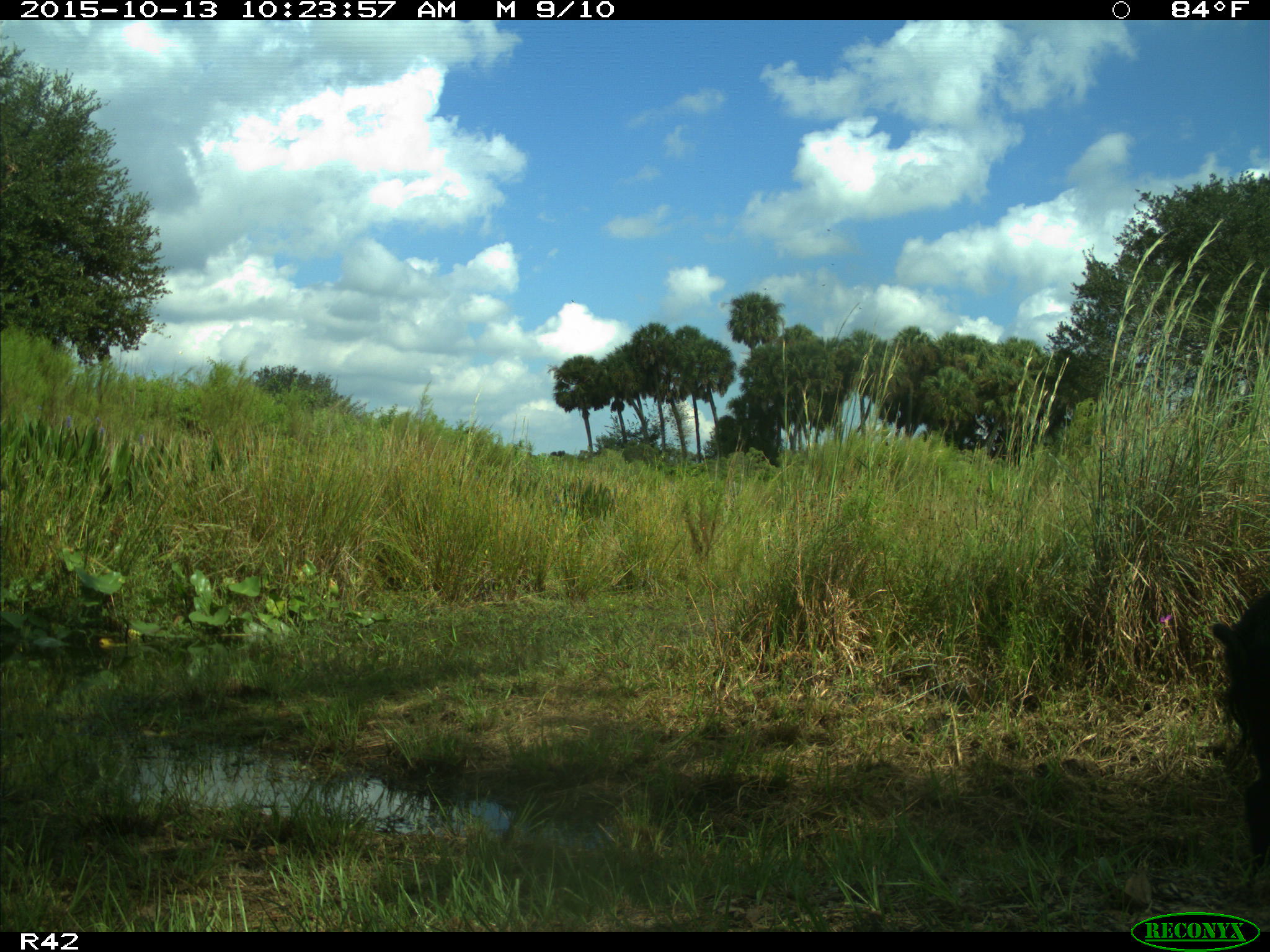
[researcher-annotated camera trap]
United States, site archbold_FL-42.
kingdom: Animalia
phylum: Chordata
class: Mammalia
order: Artiodactyla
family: Suidae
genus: Sus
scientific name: Sus scrofa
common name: wild boar